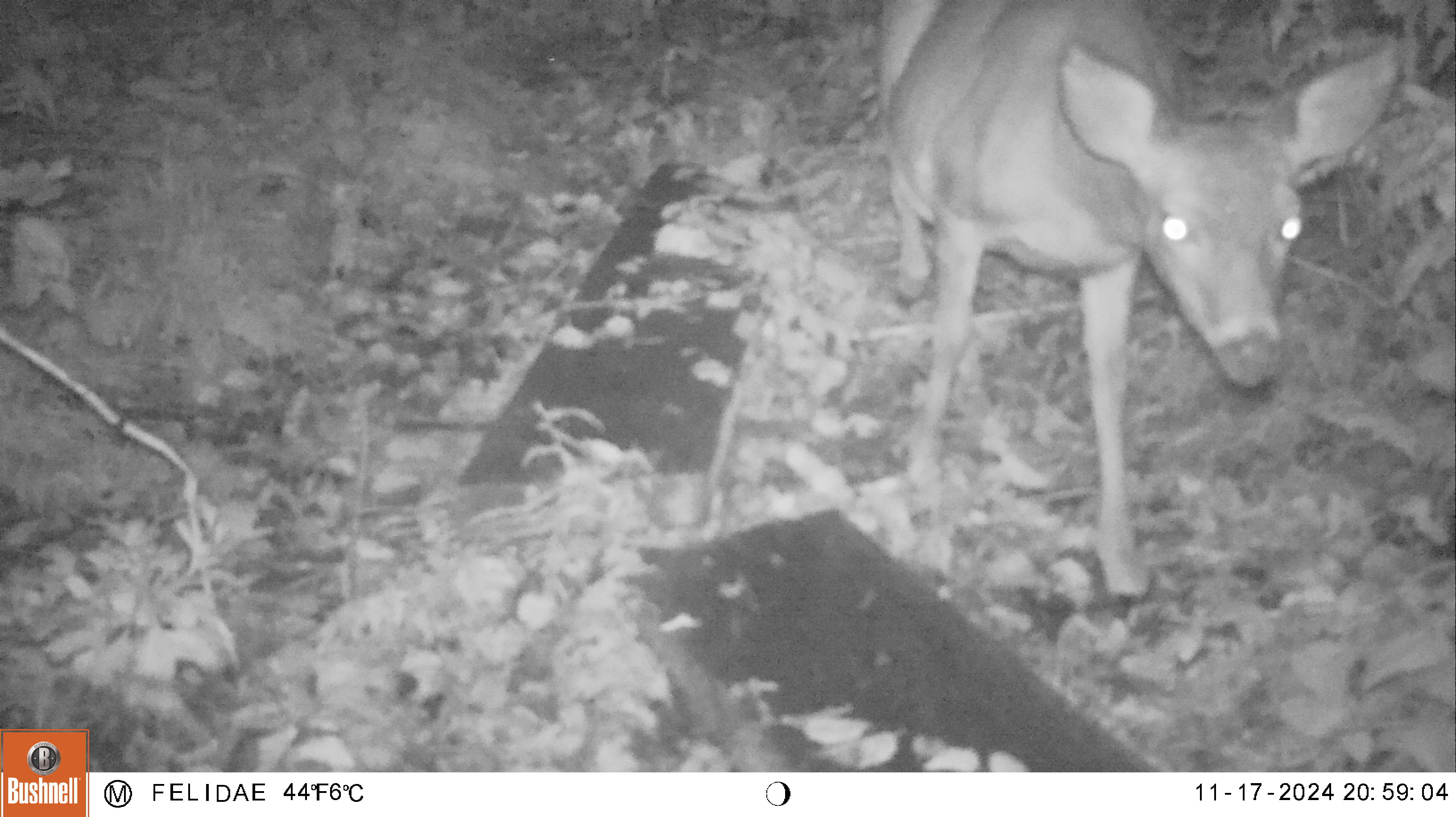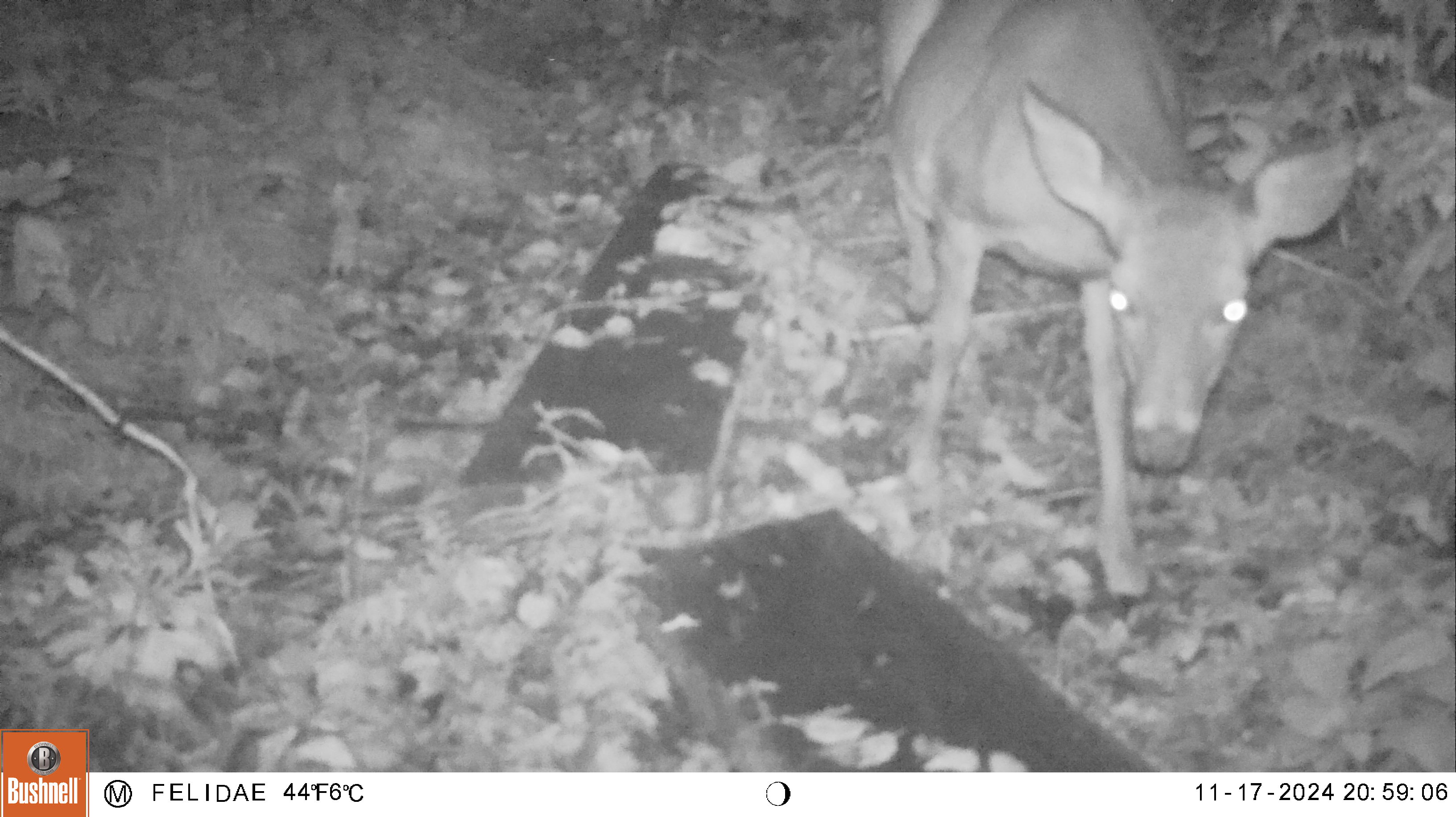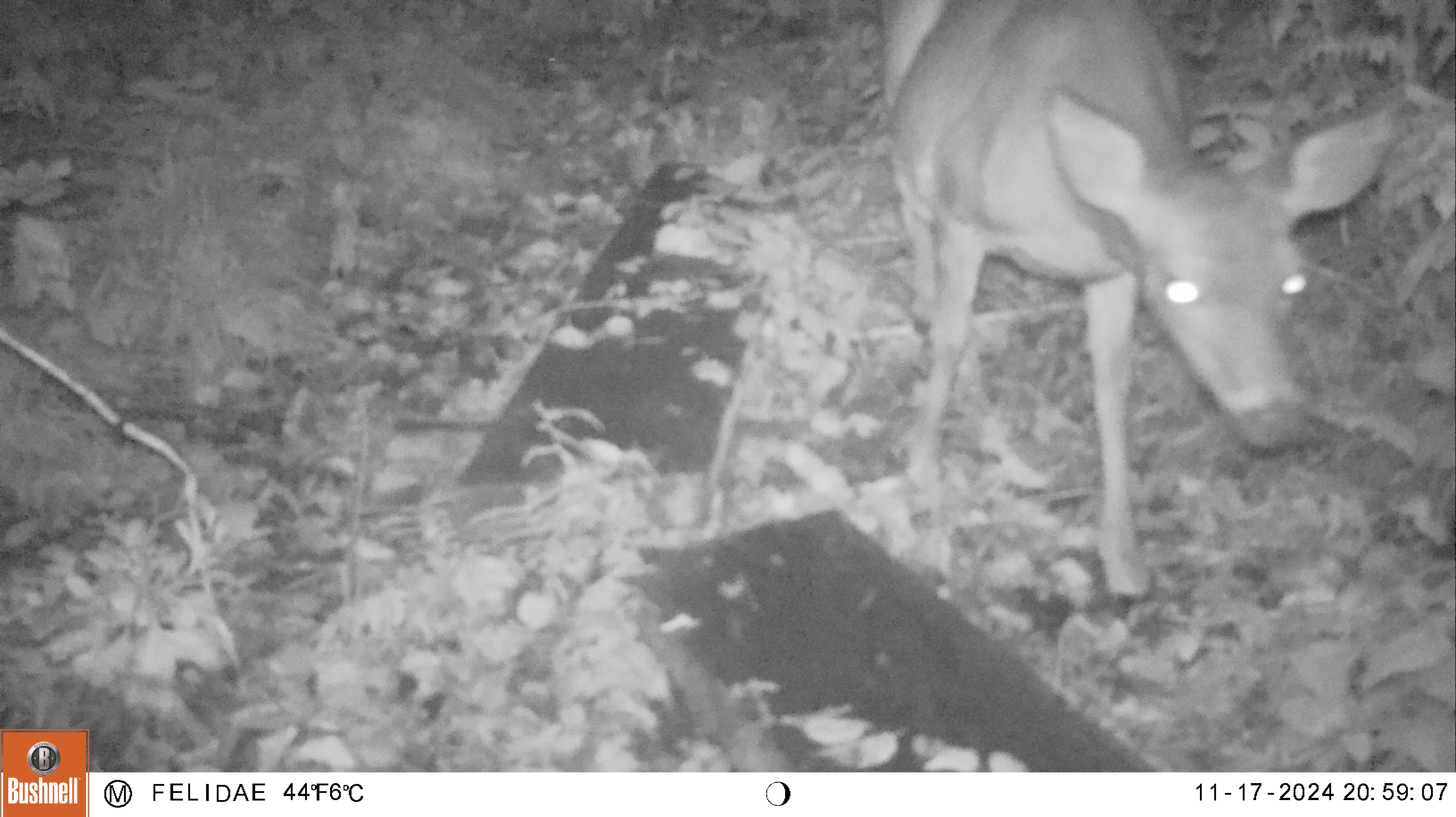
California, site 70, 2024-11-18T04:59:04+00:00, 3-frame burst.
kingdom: Animalia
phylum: Chordata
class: Mammalia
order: Artiodactyla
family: Cervidae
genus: Odocoileus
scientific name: Odocoileus hemionus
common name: mule deer